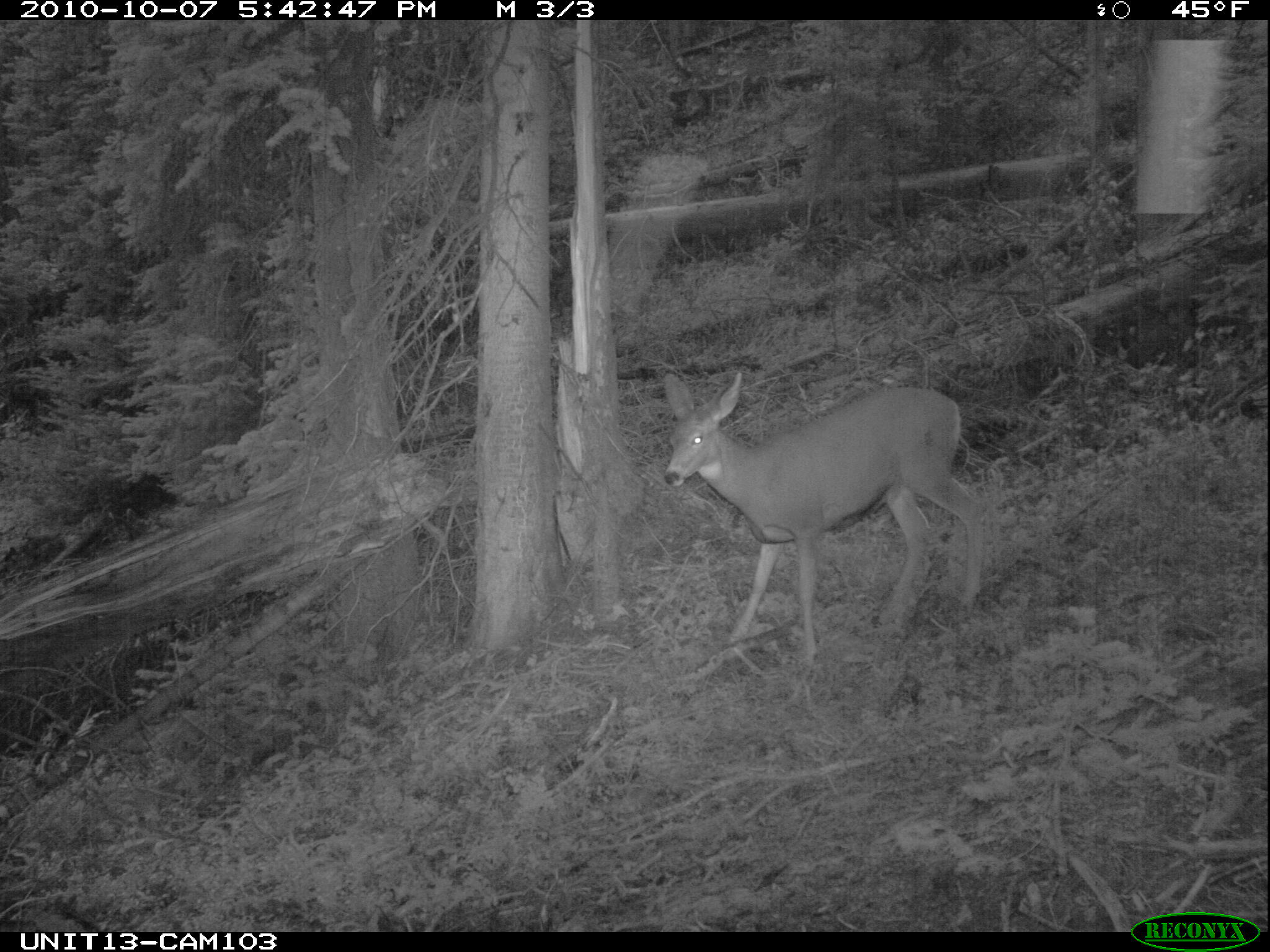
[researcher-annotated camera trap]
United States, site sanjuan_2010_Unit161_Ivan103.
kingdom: Animalia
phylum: Chordata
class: Mammalia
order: Artiodactyla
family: Cervidae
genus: Odocoileus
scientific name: Odocoileus hemionus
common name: mule deer